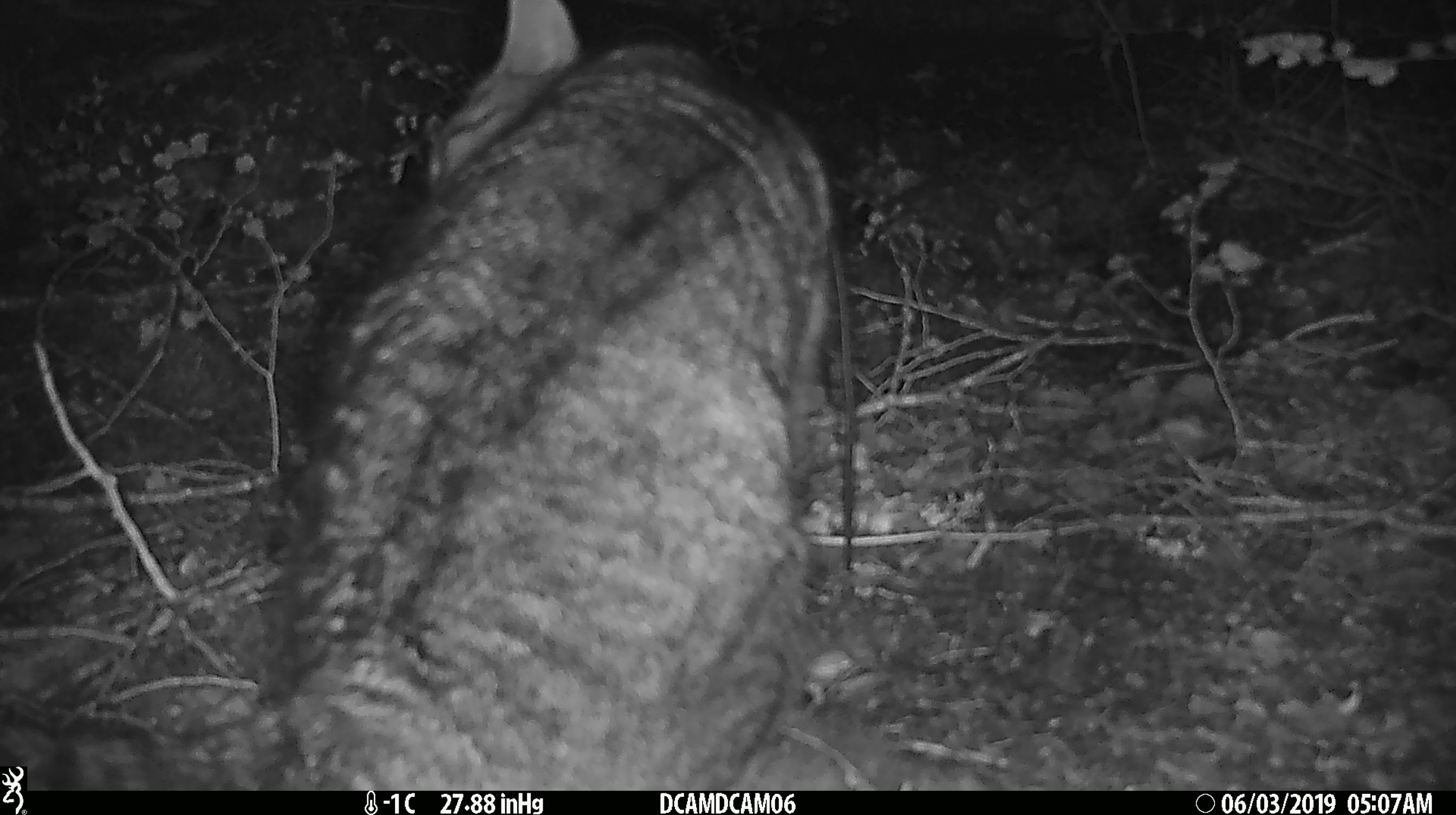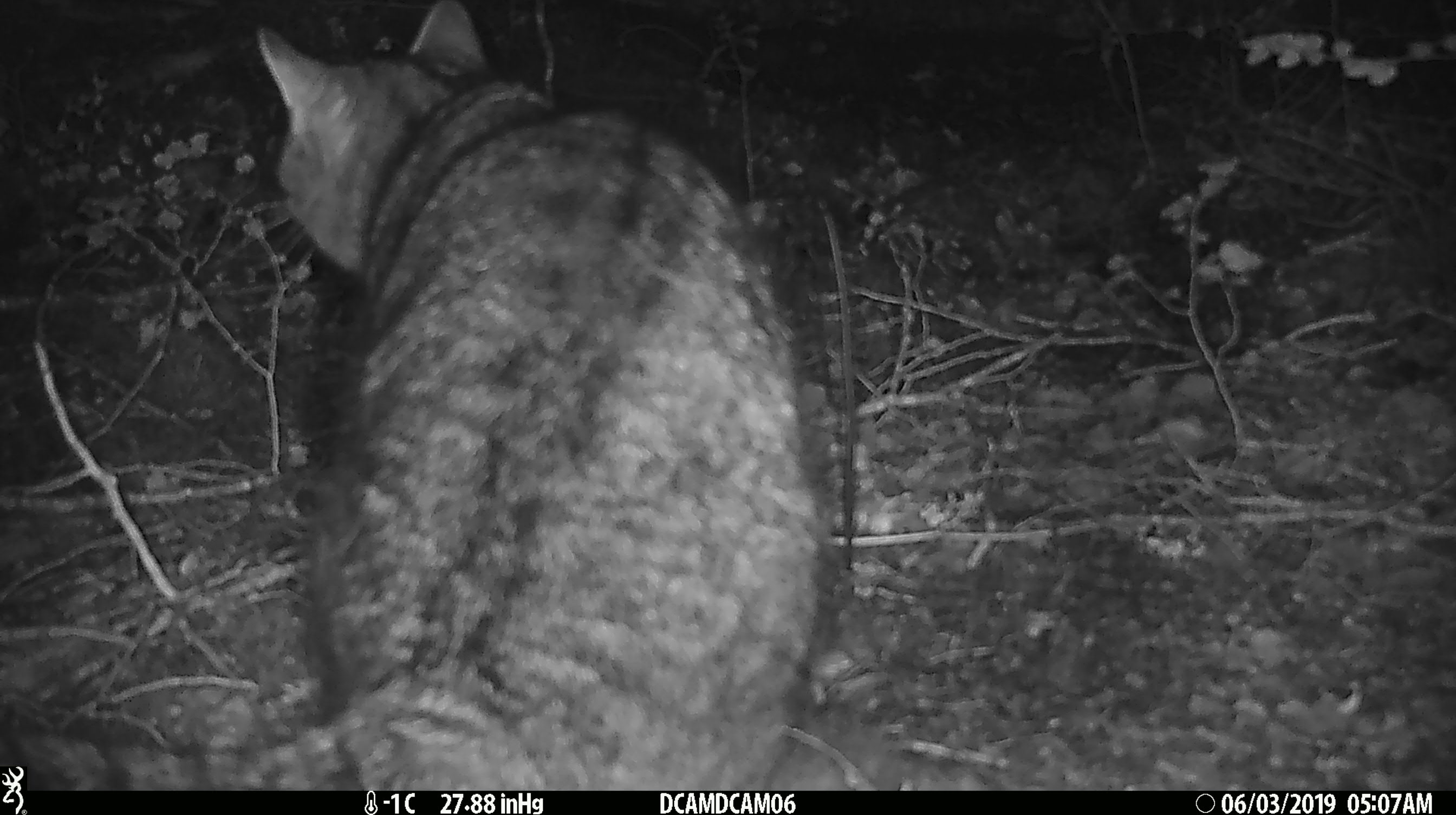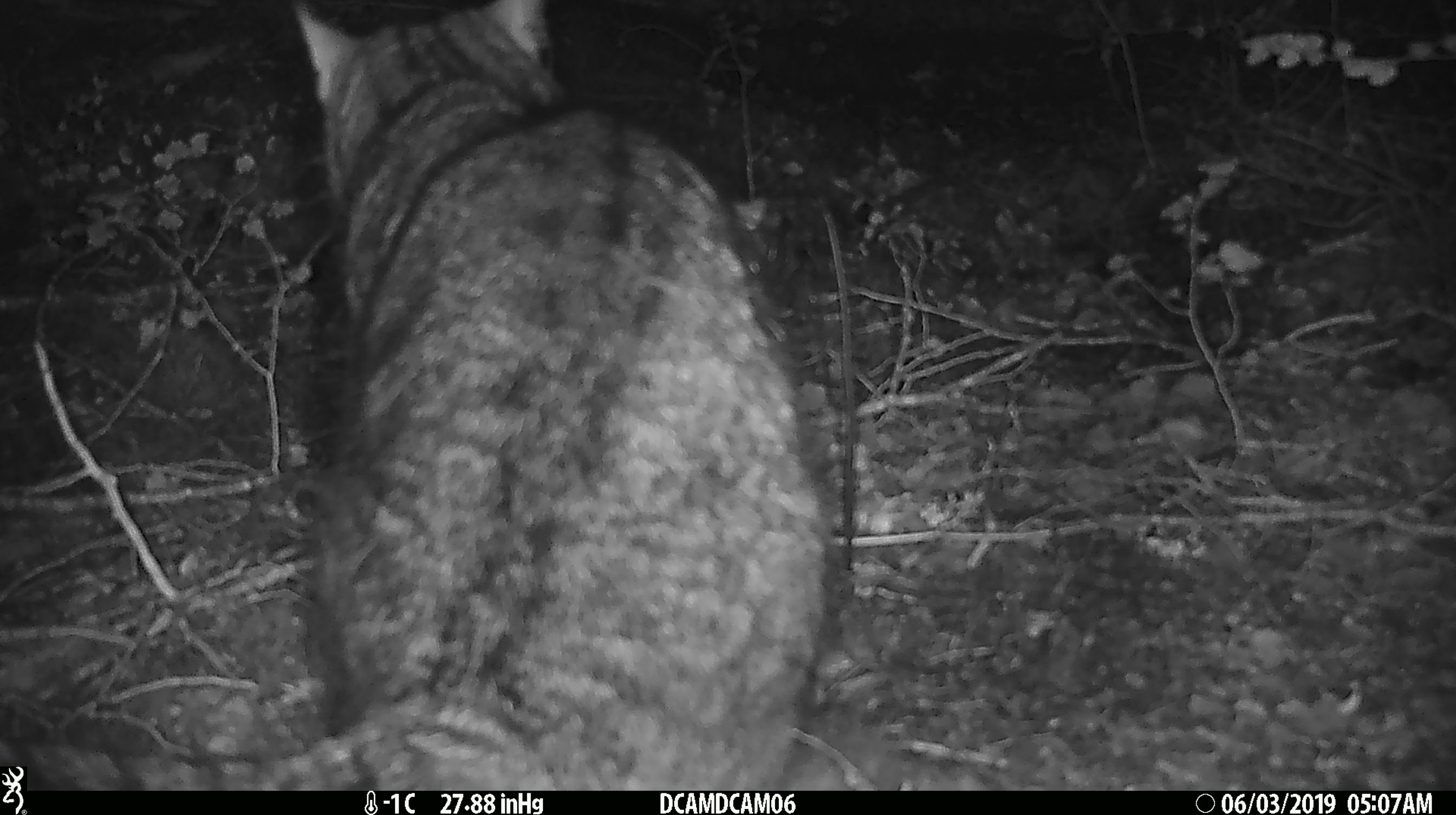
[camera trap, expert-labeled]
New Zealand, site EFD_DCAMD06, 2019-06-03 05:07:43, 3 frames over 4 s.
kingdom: Animalia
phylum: Chordata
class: Mammalia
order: Carnivora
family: Felidae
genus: Felis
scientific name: Felis catus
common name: domestic cat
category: cat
Cat (domestic cat) (Felis catus).